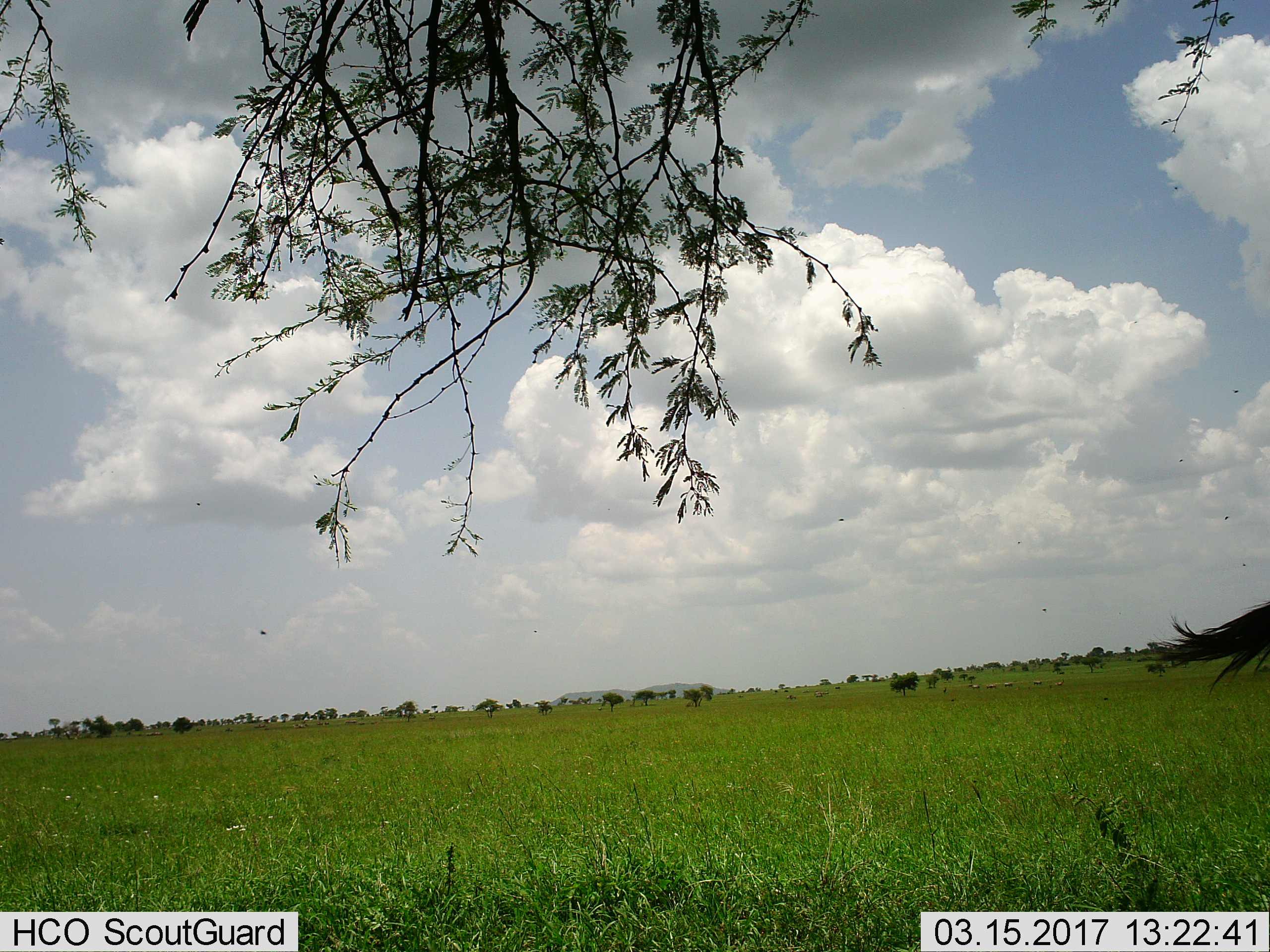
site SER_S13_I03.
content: unidentified animal